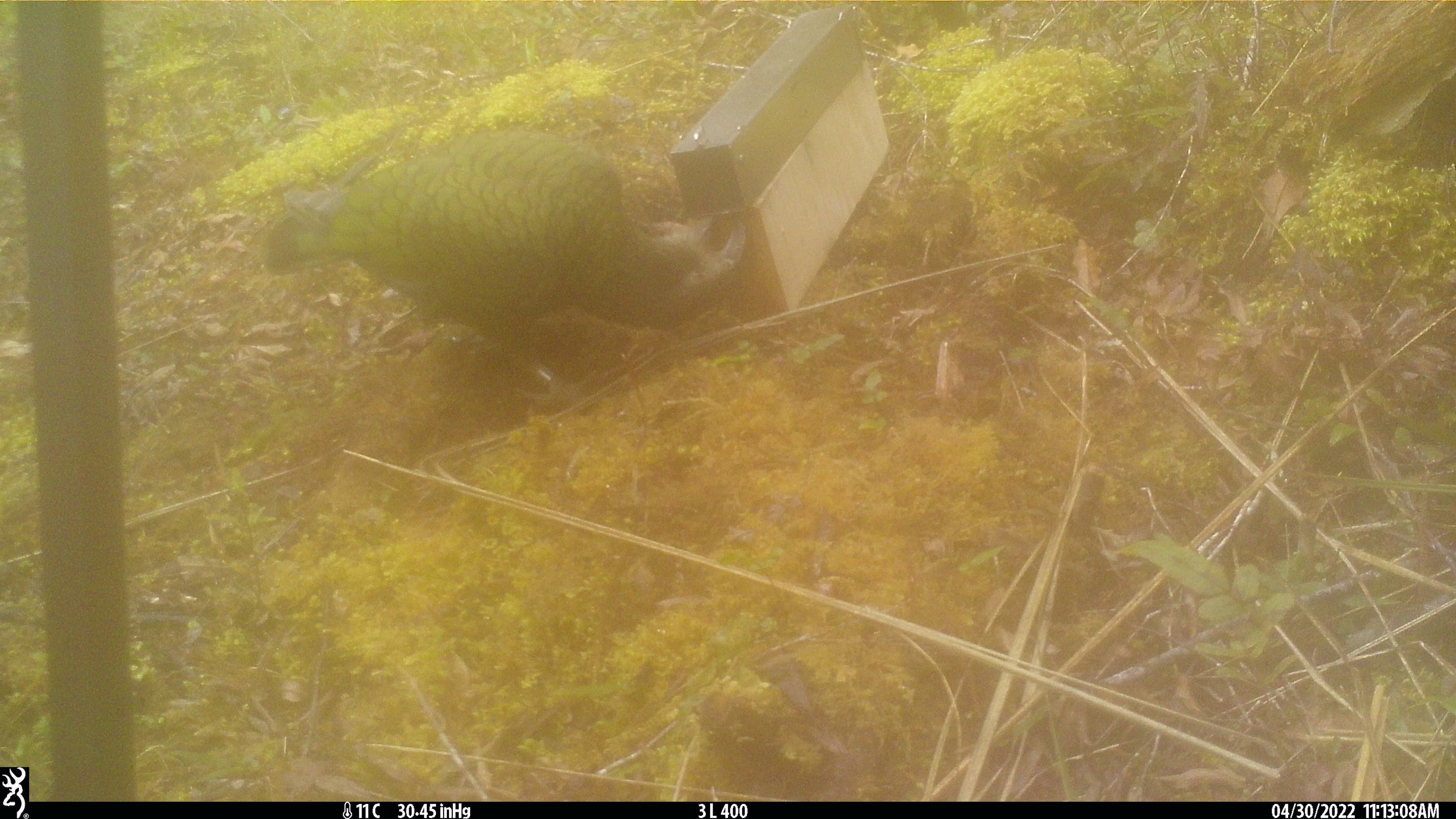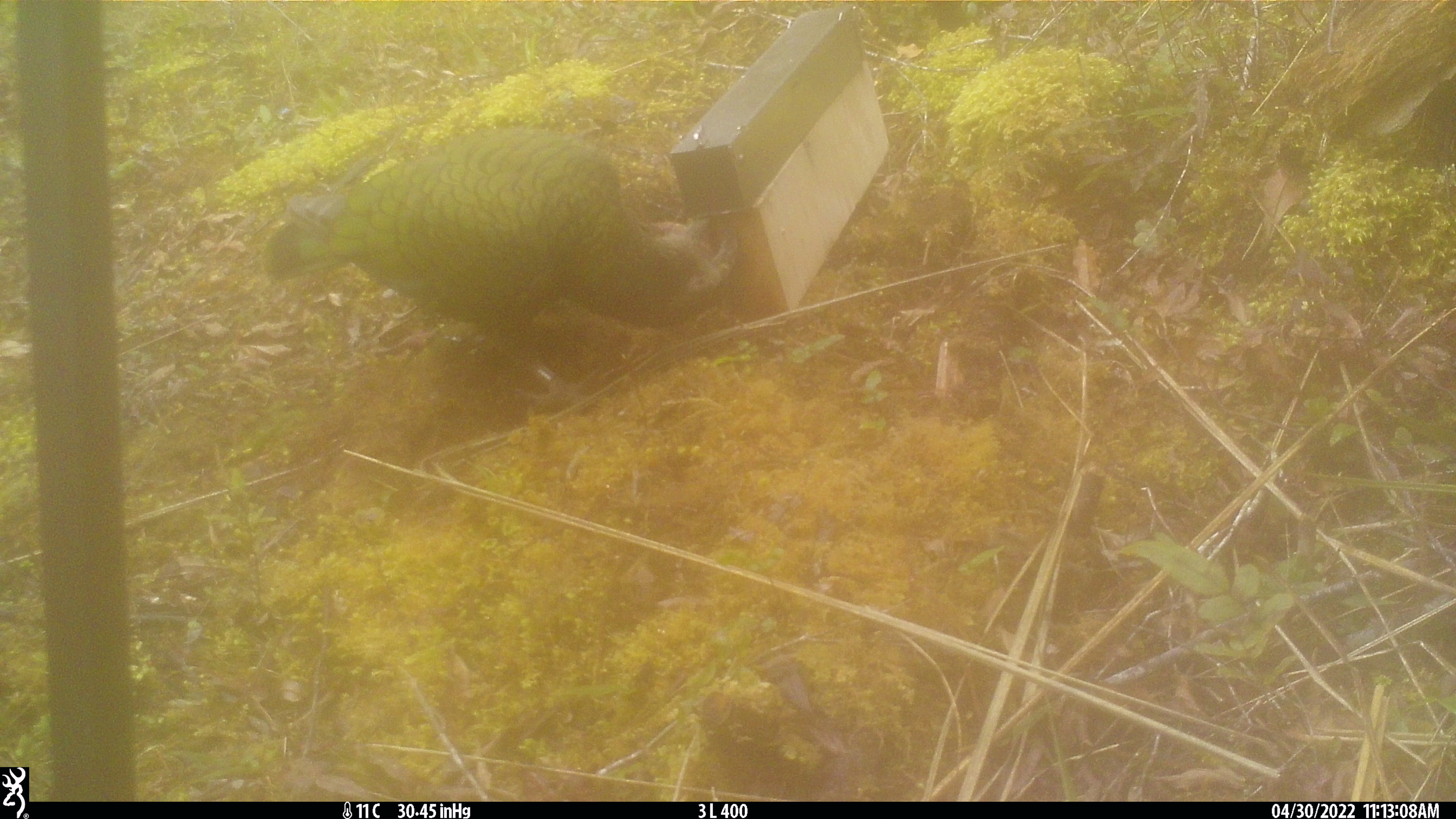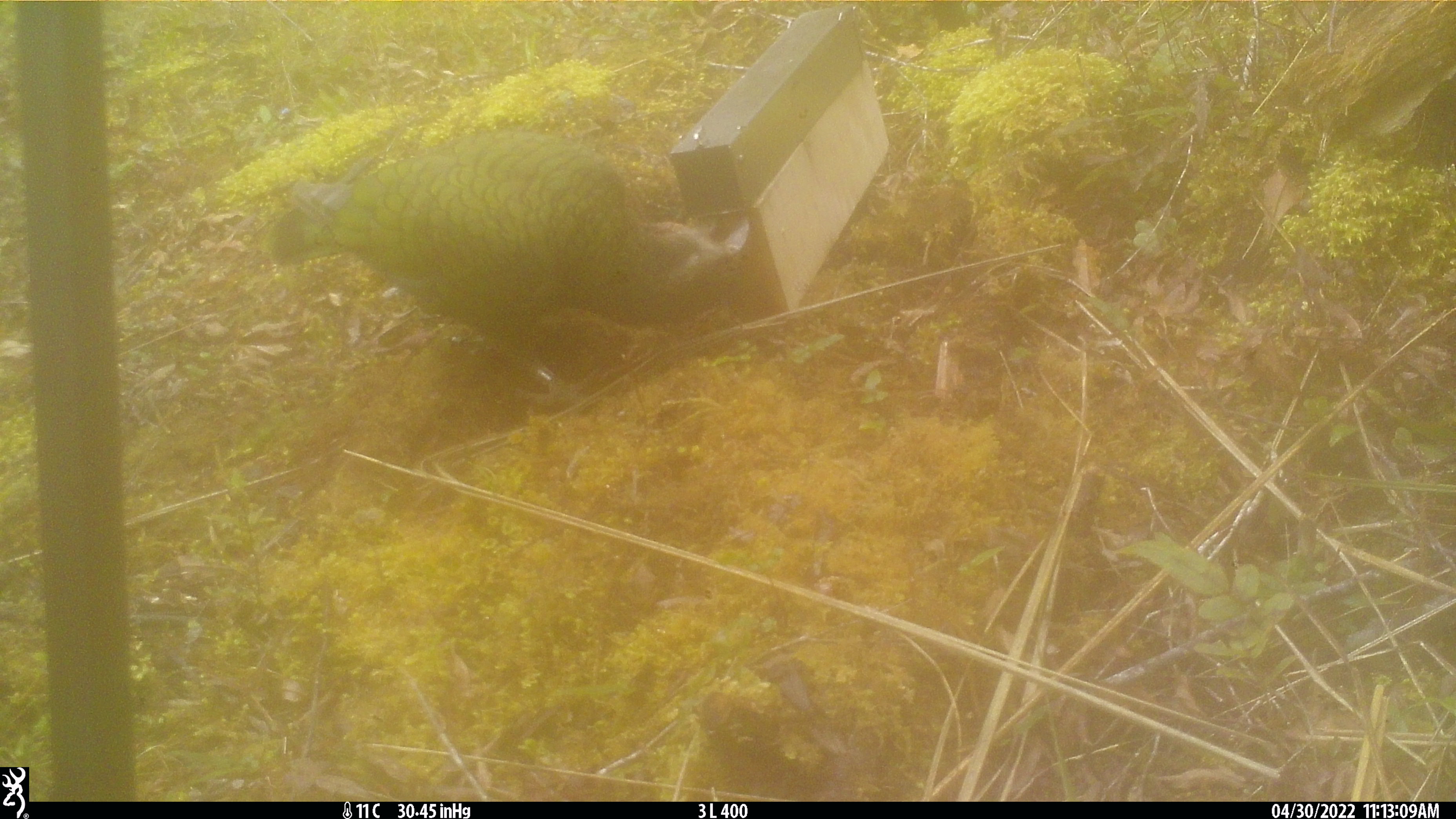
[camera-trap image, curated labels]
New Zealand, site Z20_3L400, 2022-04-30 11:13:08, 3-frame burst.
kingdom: Animalia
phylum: Chordata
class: Aves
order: Psittaciformes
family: Strigopidae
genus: Nestor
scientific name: Nestor notabilis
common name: kea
Kea (Nestor notabilis).